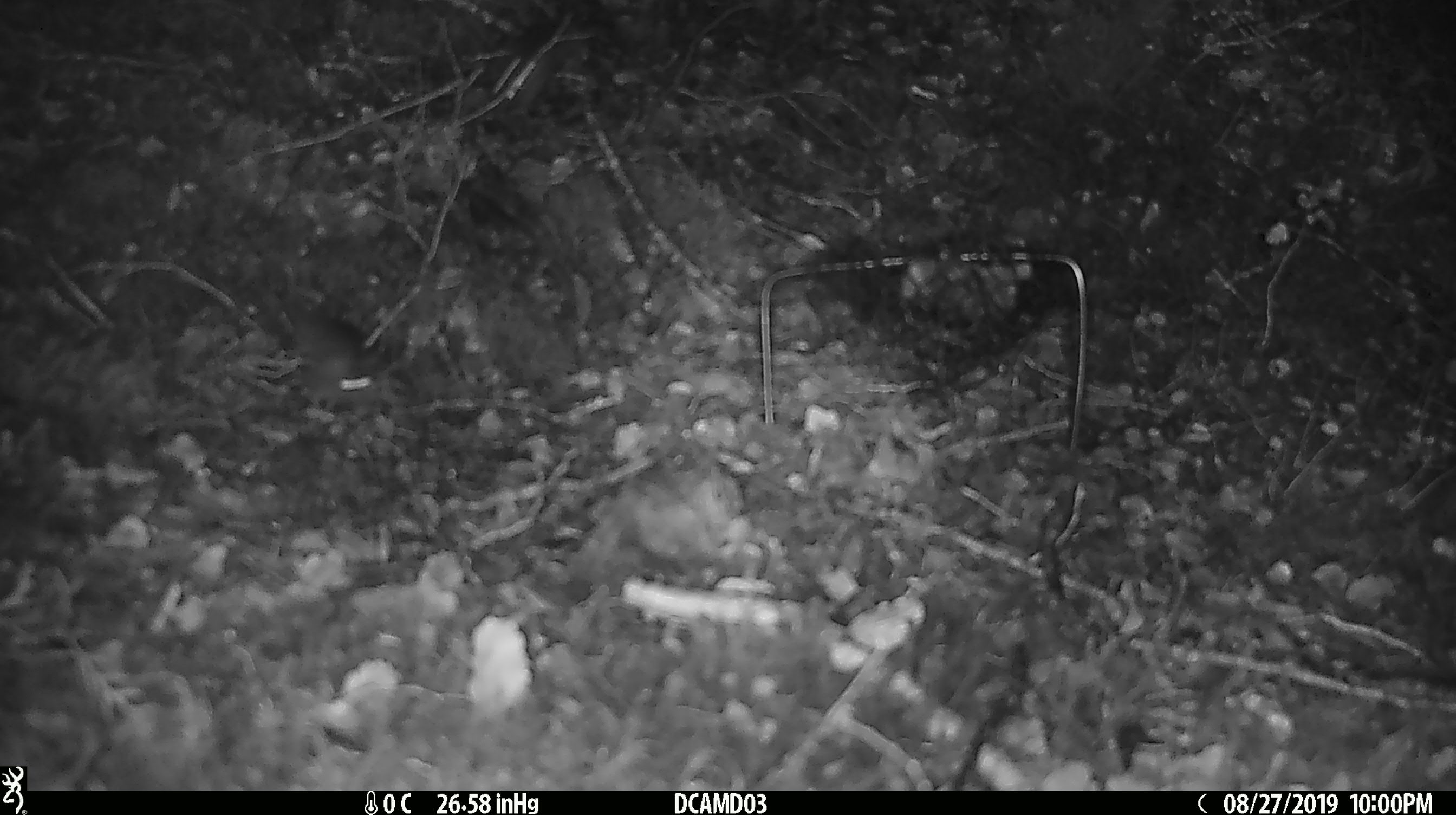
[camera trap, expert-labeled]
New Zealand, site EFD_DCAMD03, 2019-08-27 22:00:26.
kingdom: Animalia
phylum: Chordata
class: Mammalia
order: Rodentia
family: Muridae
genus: Mus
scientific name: Mus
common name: mouse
Mouse (Mus).